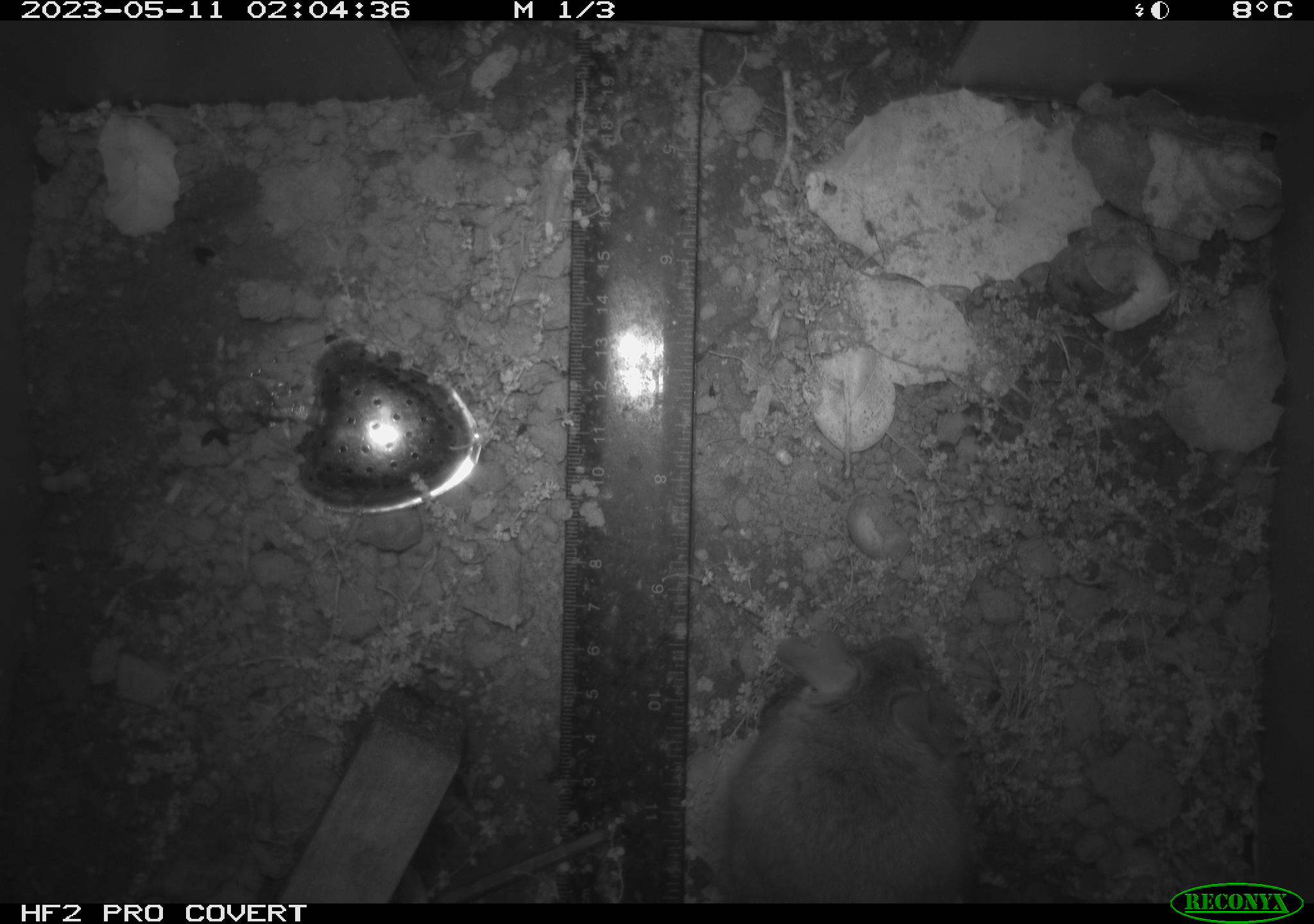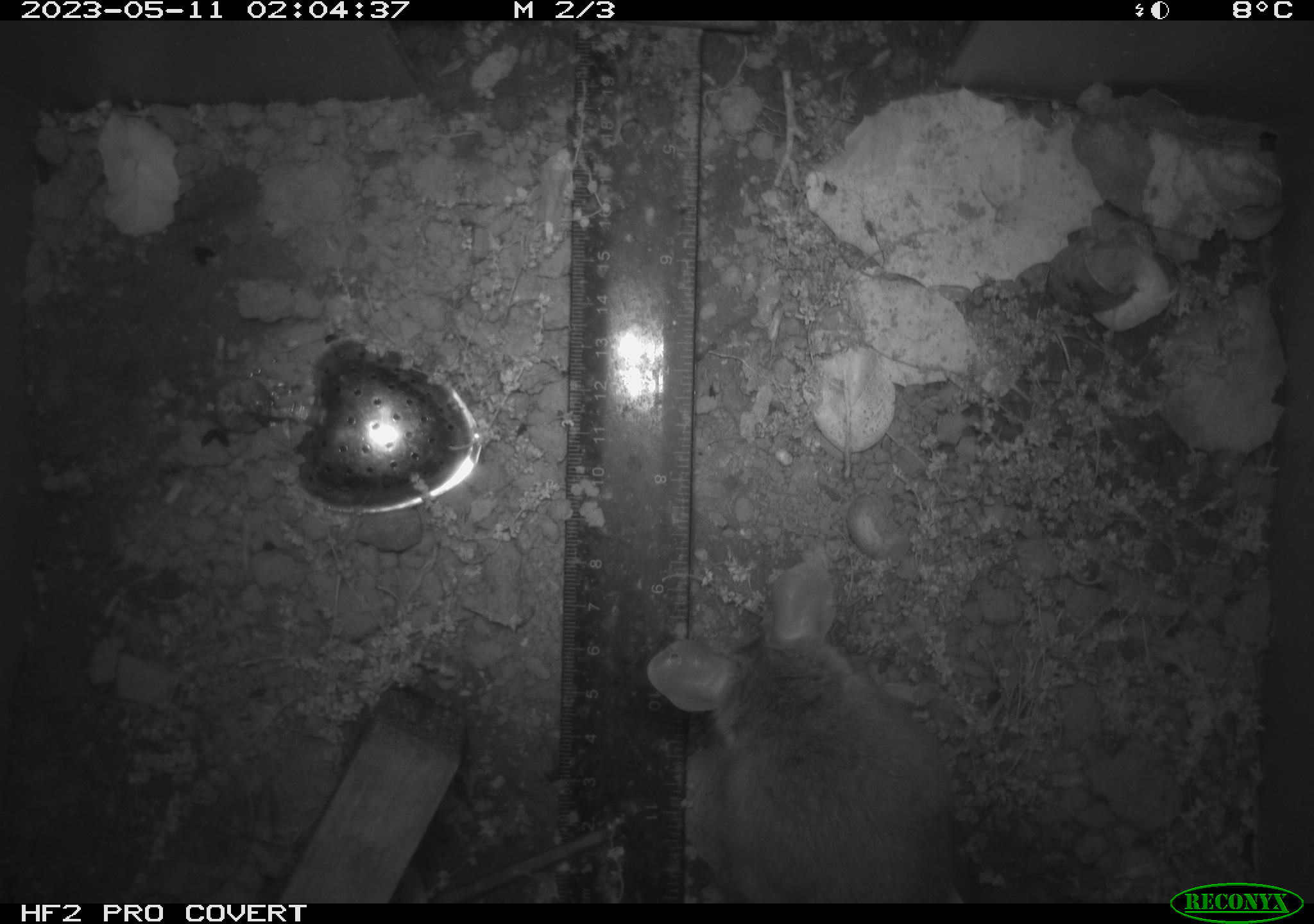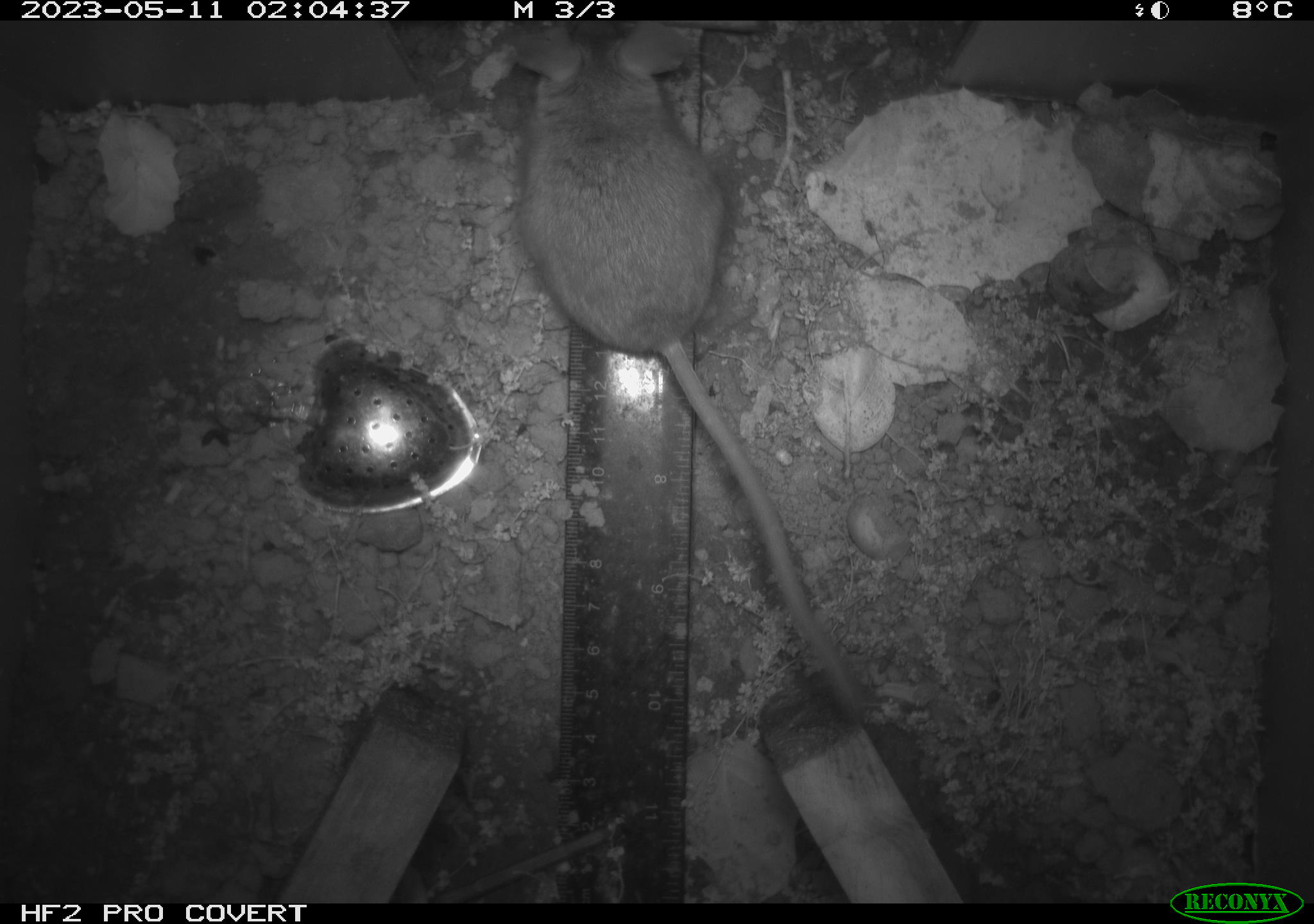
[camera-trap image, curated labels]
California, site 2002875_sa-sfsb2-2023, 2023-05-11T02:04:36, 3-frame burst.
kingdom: Animalia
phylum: Chordata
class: Mammalia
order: Rodentia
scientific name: Rodentia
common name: mouse species